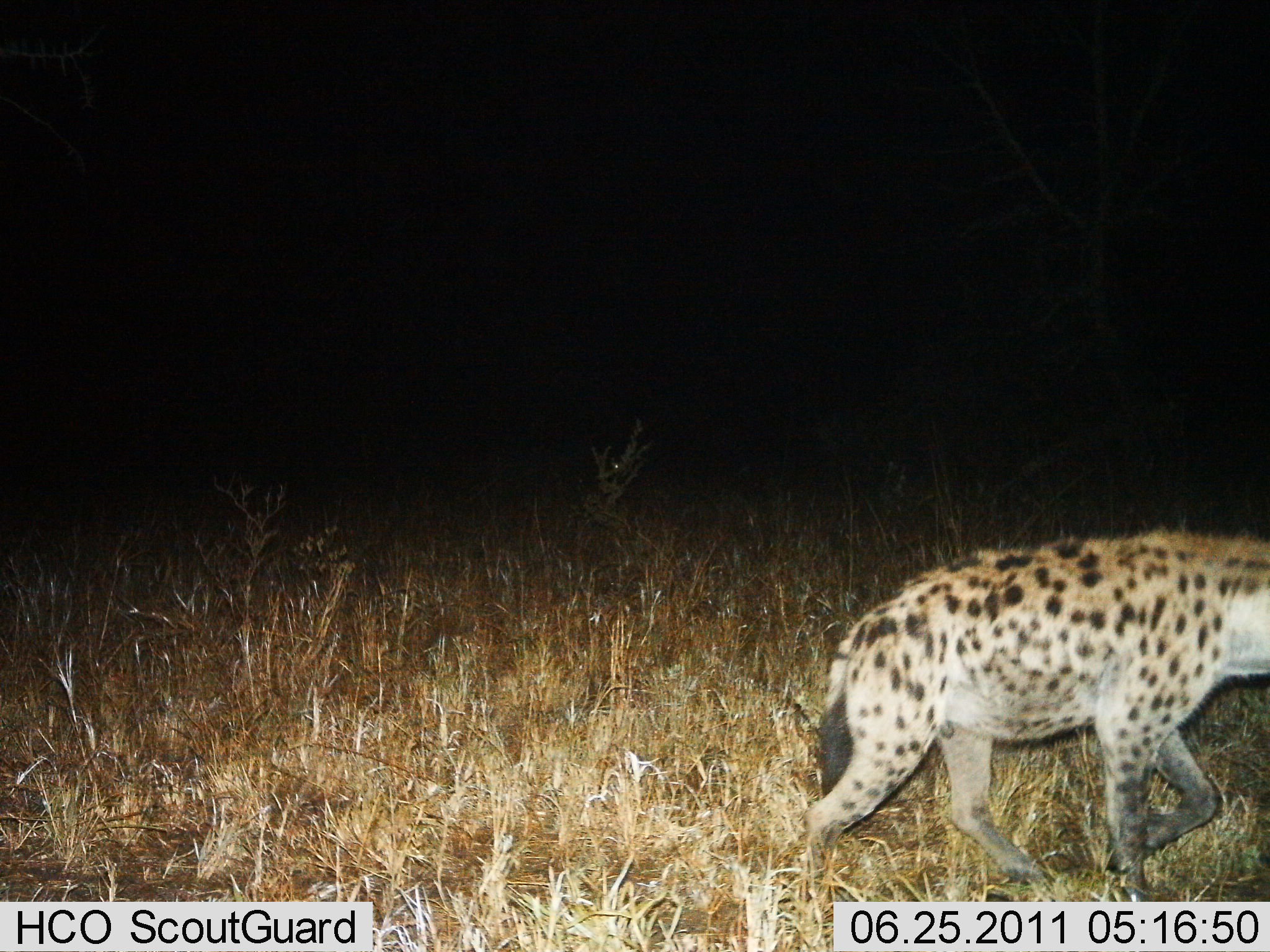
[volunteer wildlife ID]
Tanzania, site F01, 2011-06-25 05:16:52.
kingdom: Animalia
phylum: Chordata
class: Mammalia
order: Carnivora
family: Hyaenidae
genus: Crocuta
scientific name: Crocuta crocuta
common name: spotted hyena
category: hyenaspotted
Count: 1.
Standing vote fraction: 8%.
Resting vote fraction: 0%.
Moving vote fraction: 100%.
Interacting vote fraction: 0%.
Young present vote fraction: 0%.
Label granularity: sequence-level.